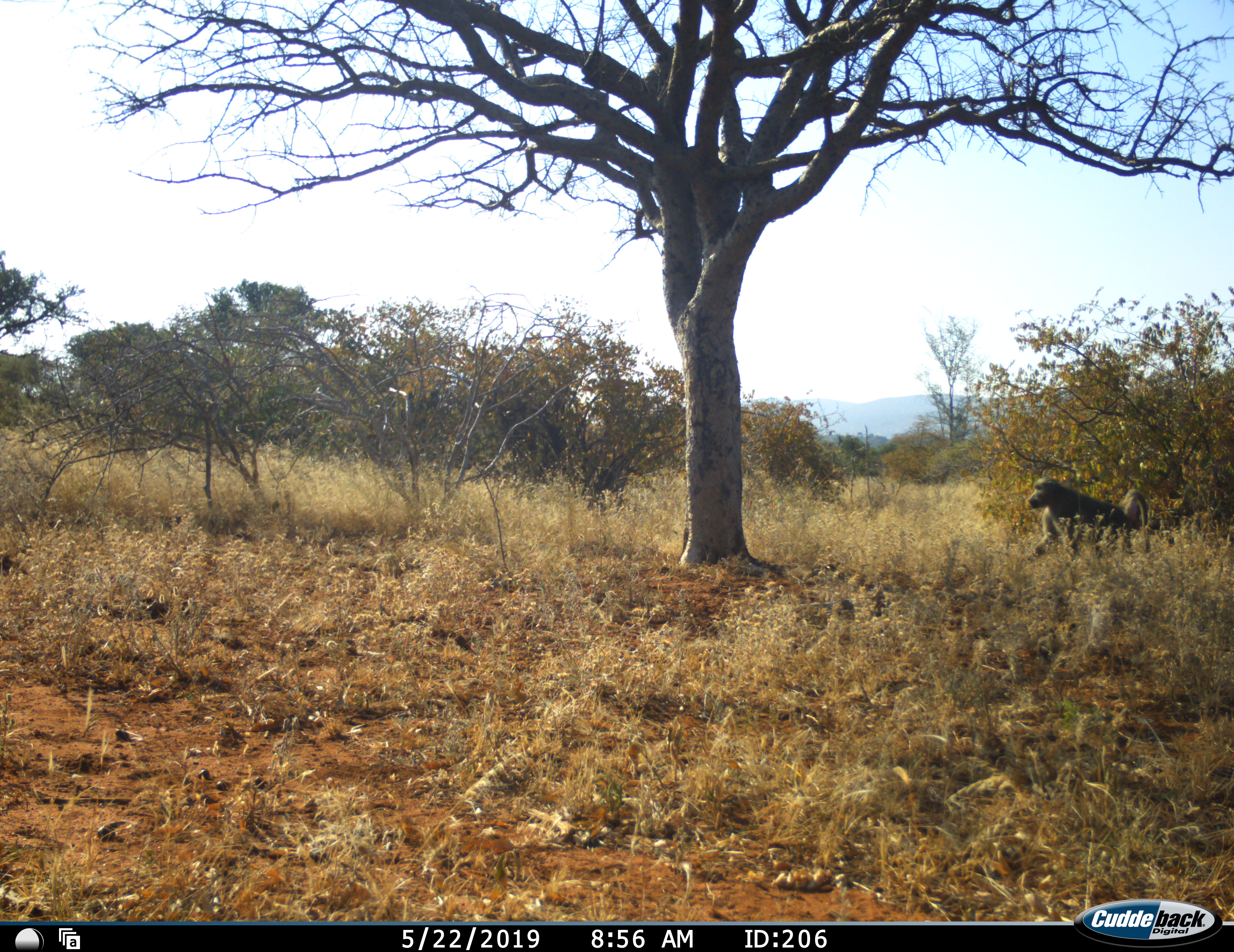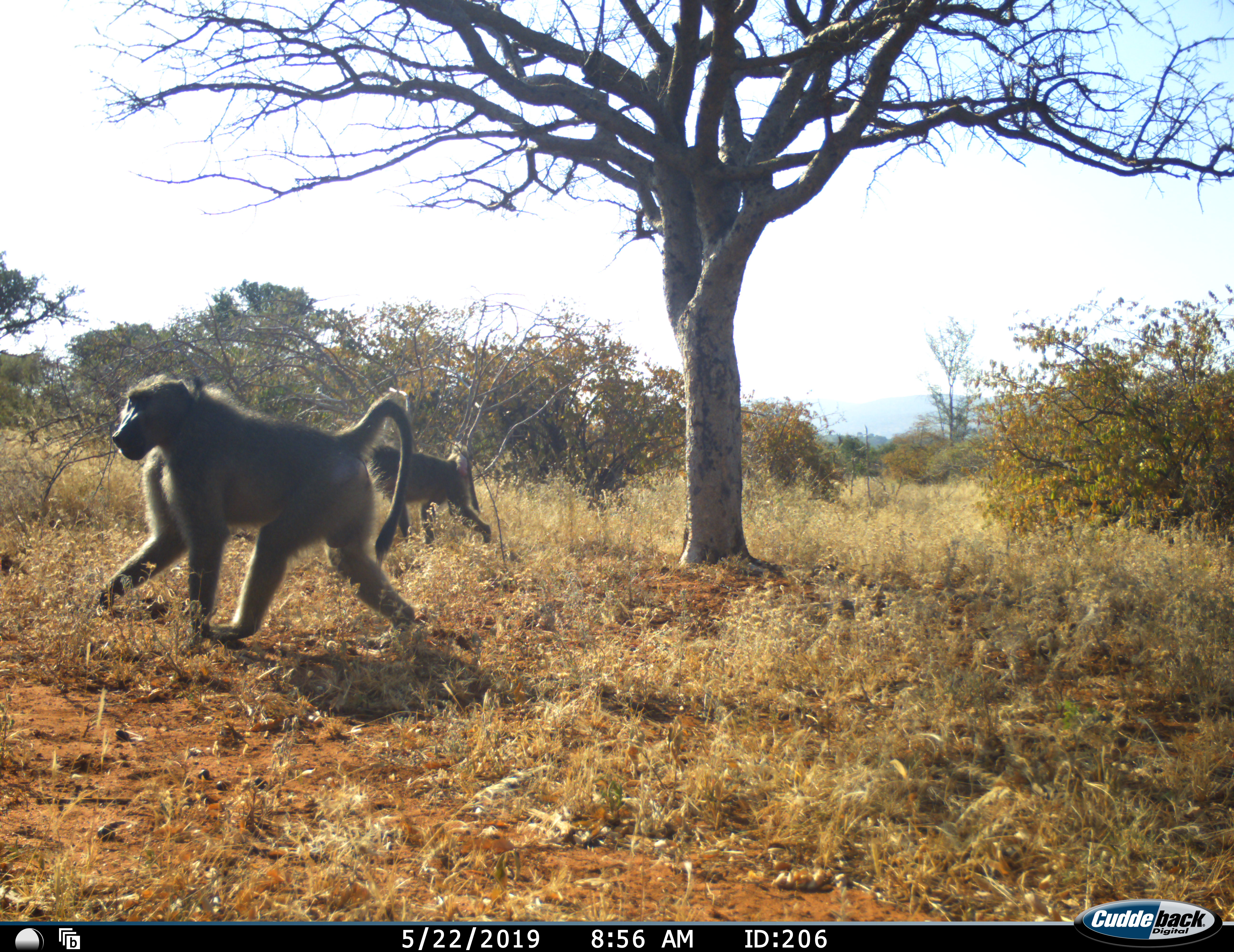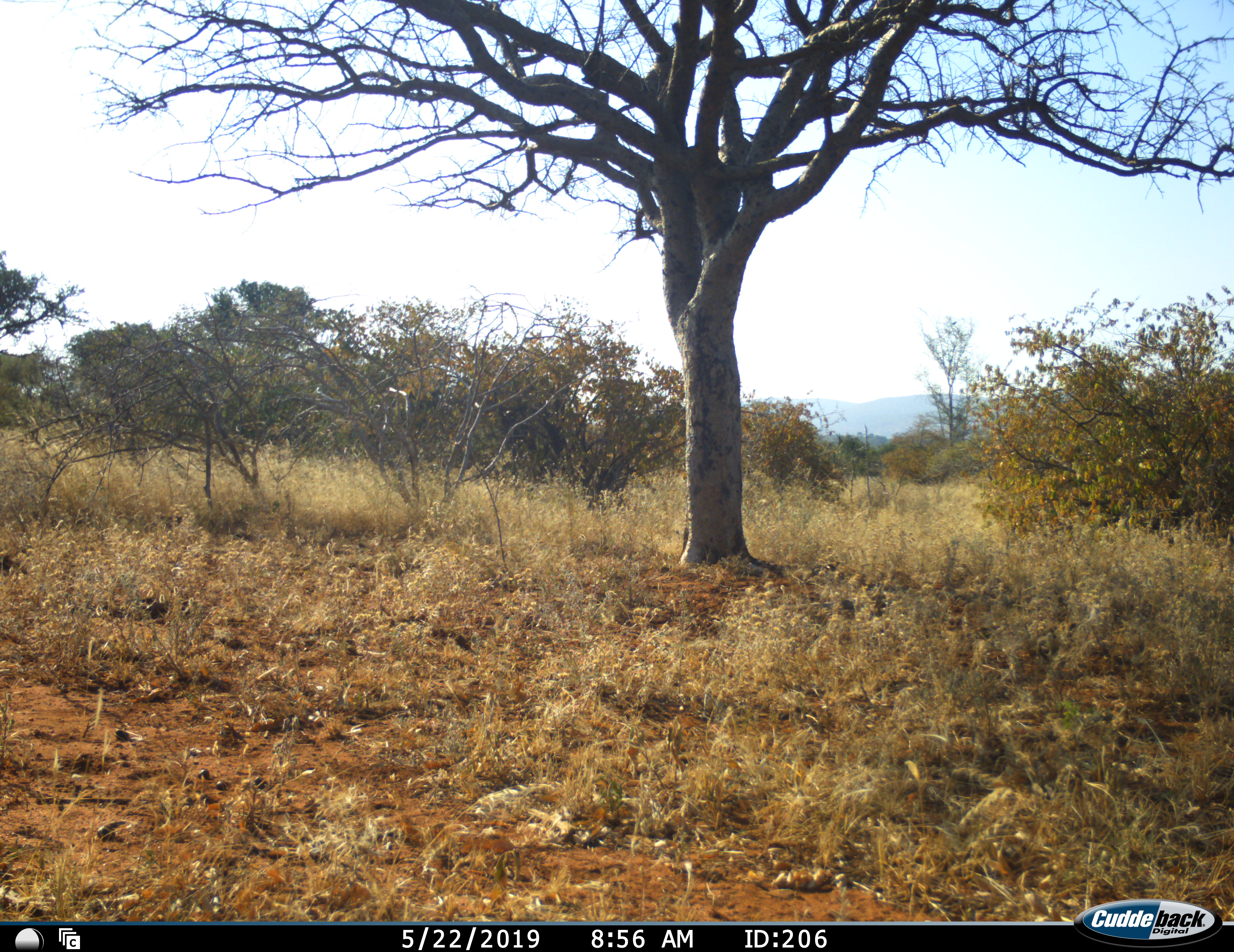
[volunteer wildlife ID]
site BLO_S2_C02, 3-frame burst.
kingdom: Animalia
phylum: Chordata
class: Mammalia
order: Primates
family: Cercopithecidae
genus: Papio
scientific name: Papio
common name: baboon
Baboon (Papio), count 2. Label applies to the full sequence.